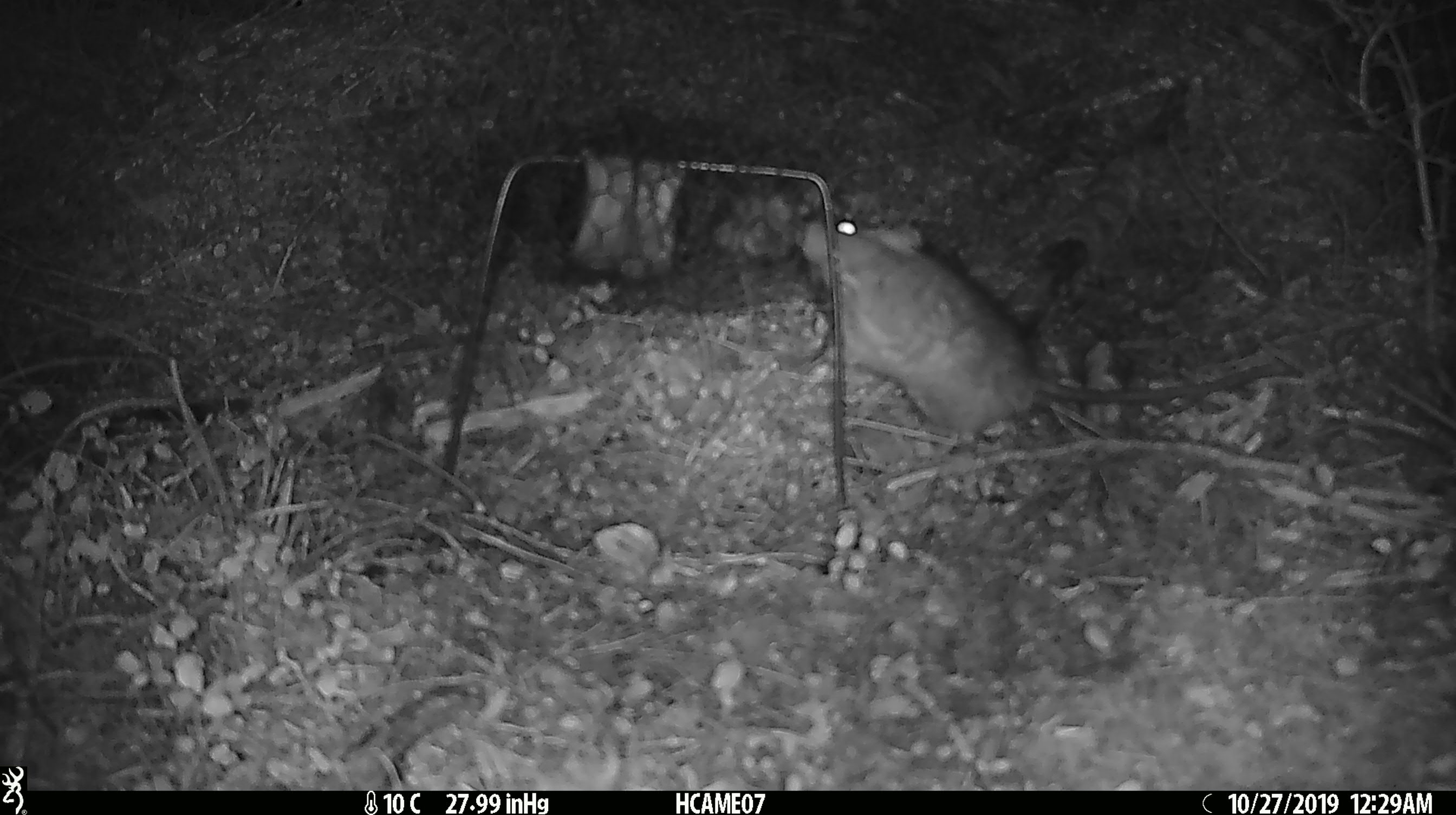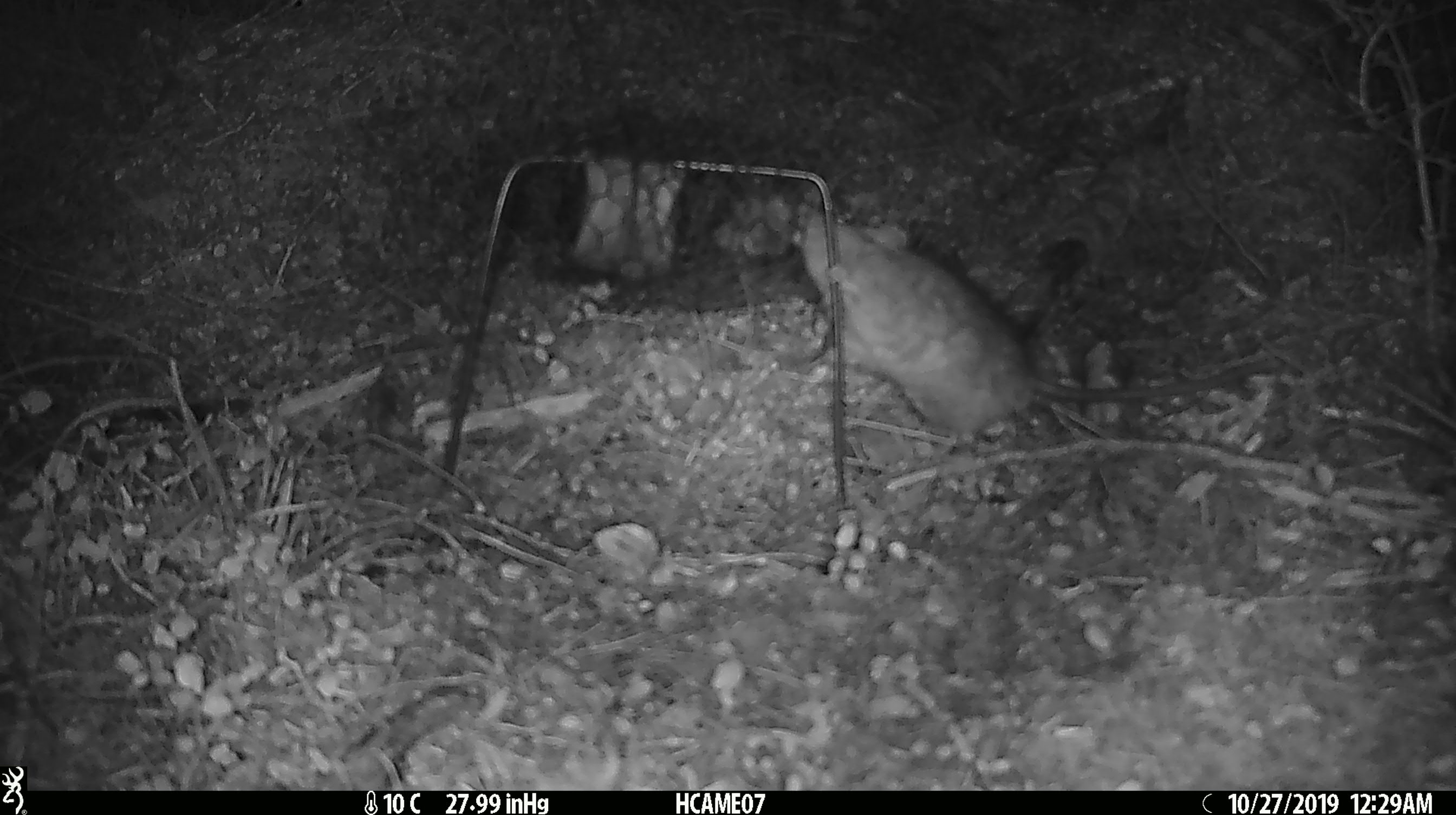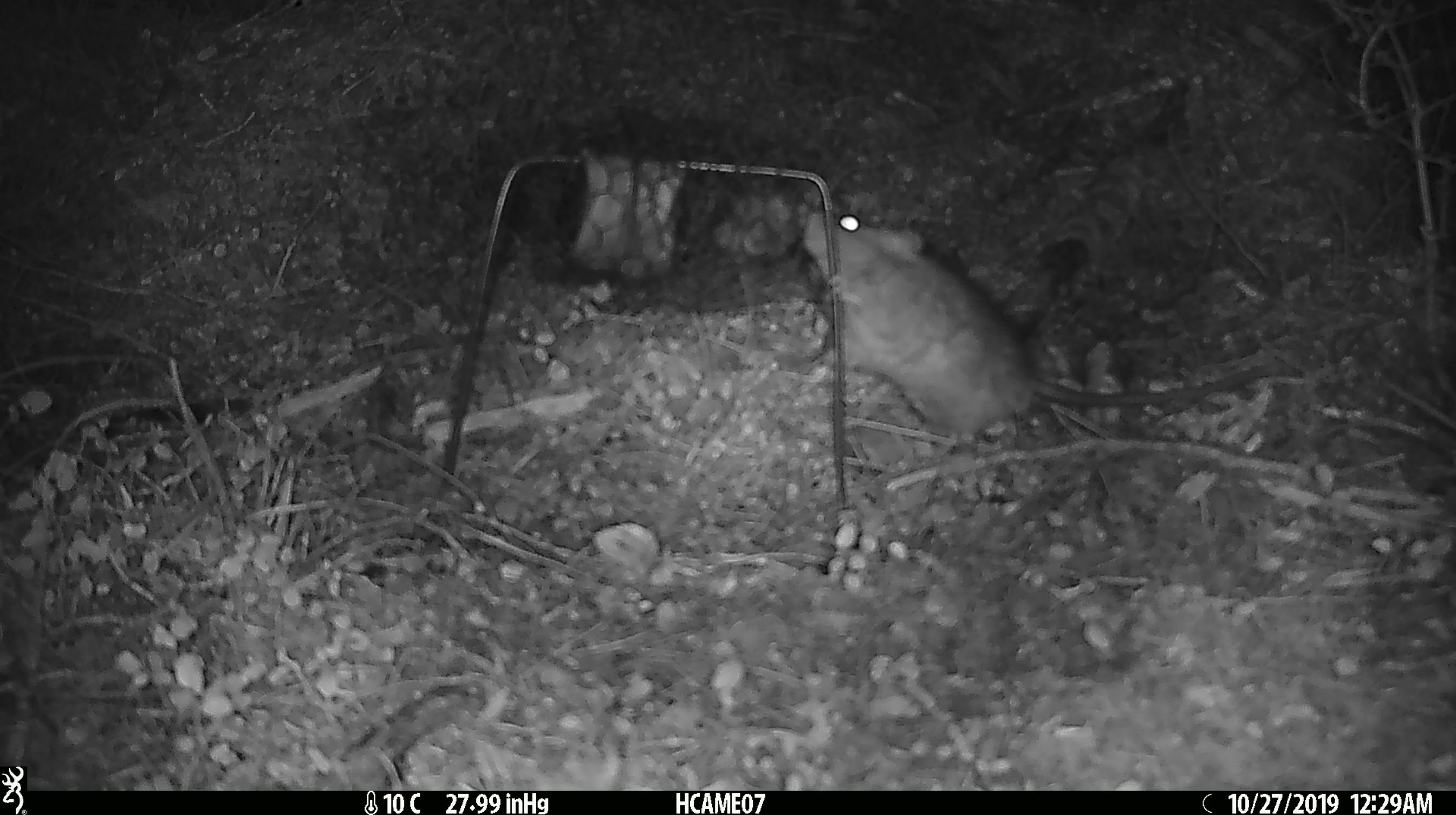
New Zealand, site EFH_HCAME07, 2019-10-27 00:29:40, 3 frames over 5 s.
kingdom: Animalia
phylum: Chordata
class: Mammalia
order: Rodentia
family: Muridae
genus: Rattus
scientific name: Rattus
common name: rat